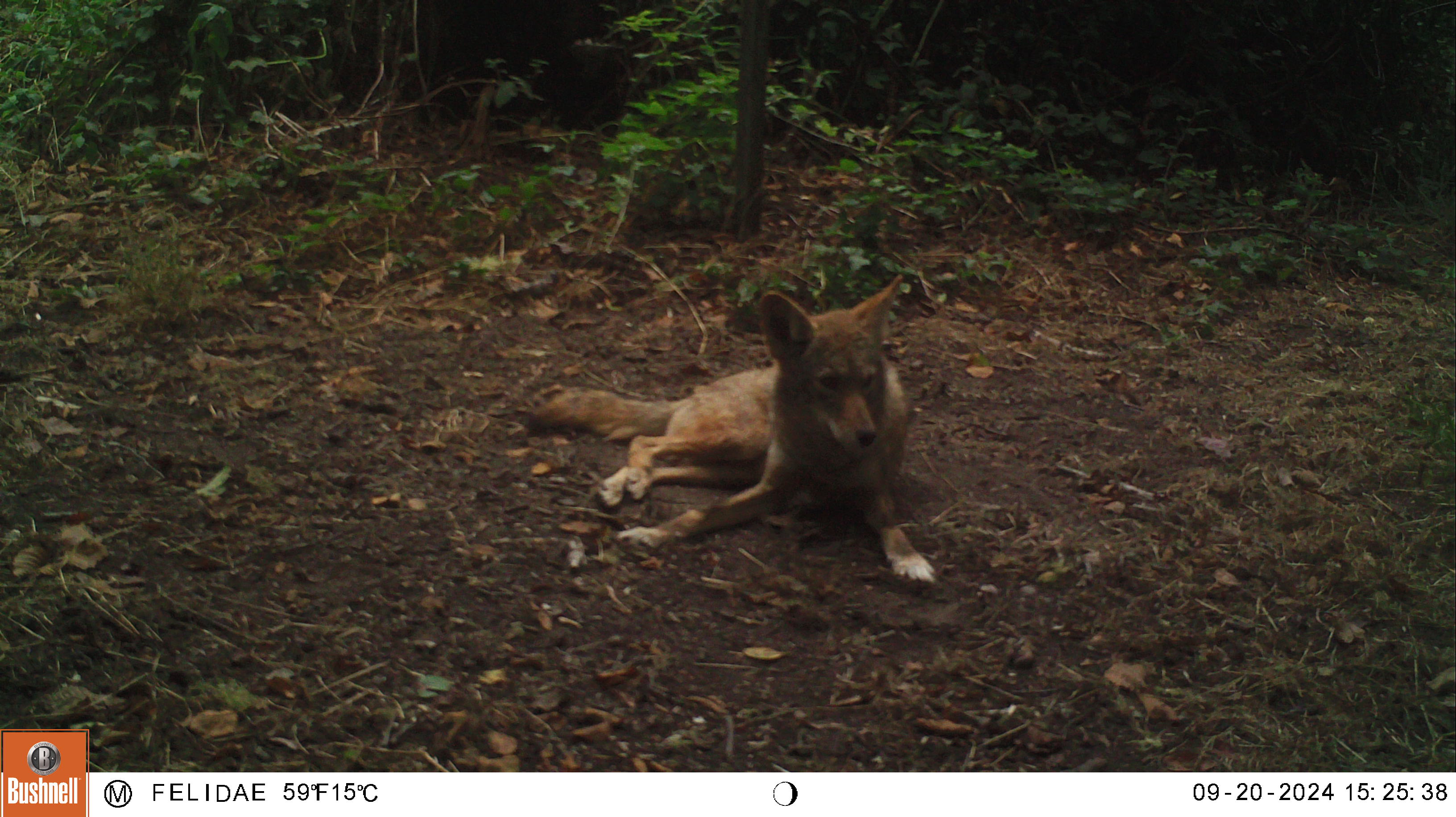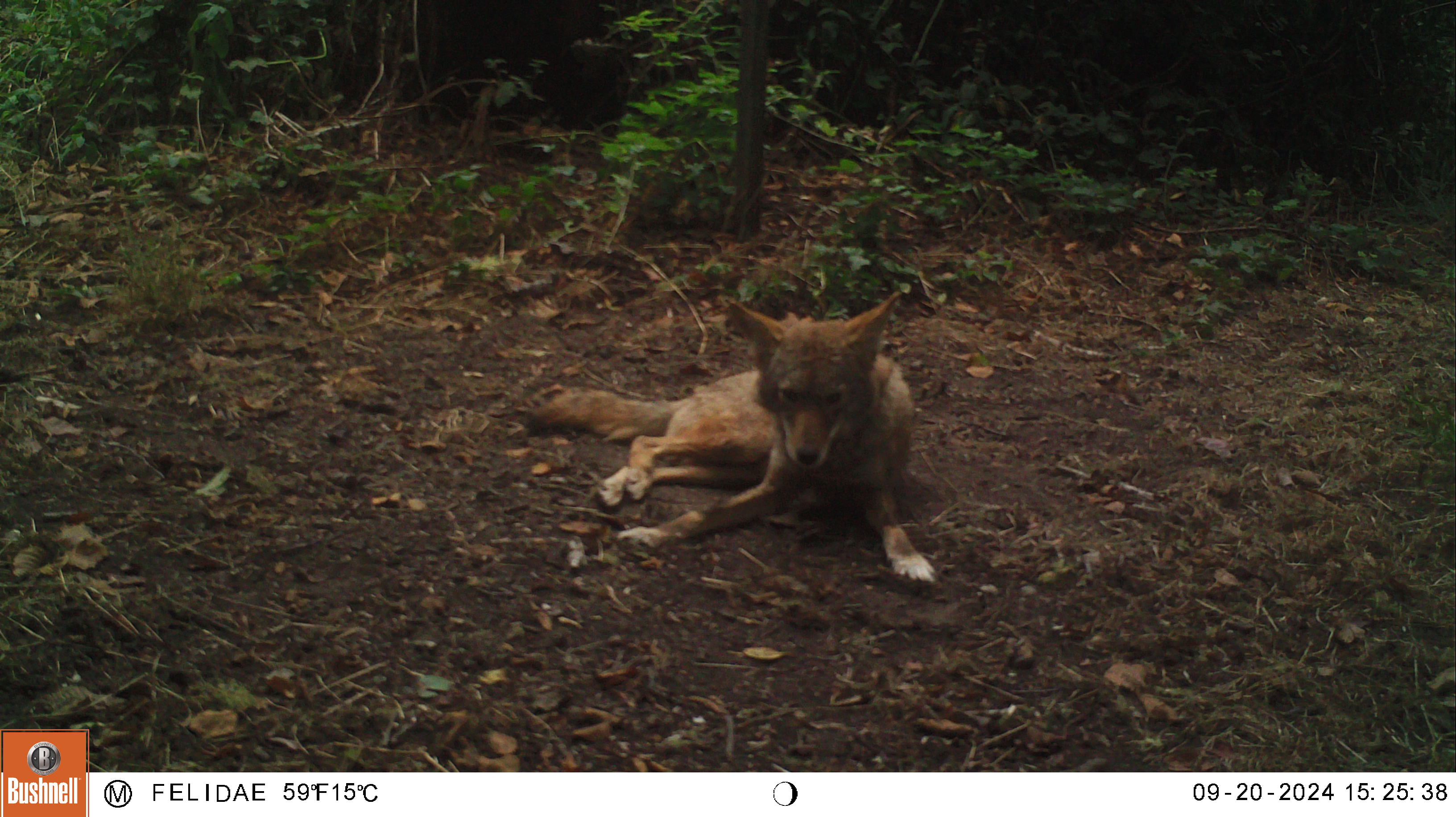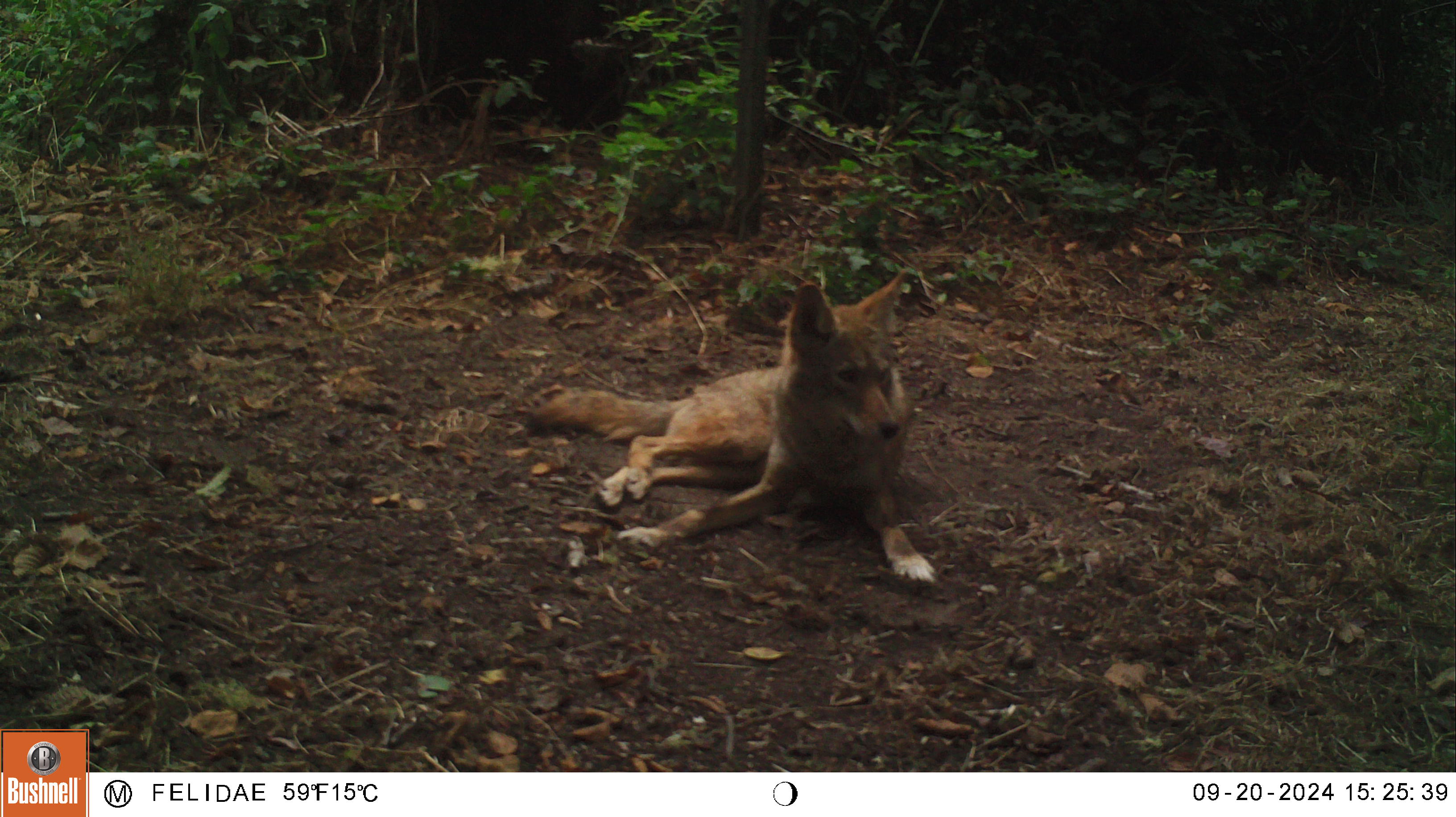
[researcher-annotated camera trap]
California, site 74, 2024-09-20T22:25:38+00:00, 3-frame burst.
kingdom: Animalia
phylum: Chordata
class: Mammalia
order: Carnivora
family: Canidae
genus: Canis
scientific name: Canis latrans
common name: coyote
Coyote (Canis latrans).